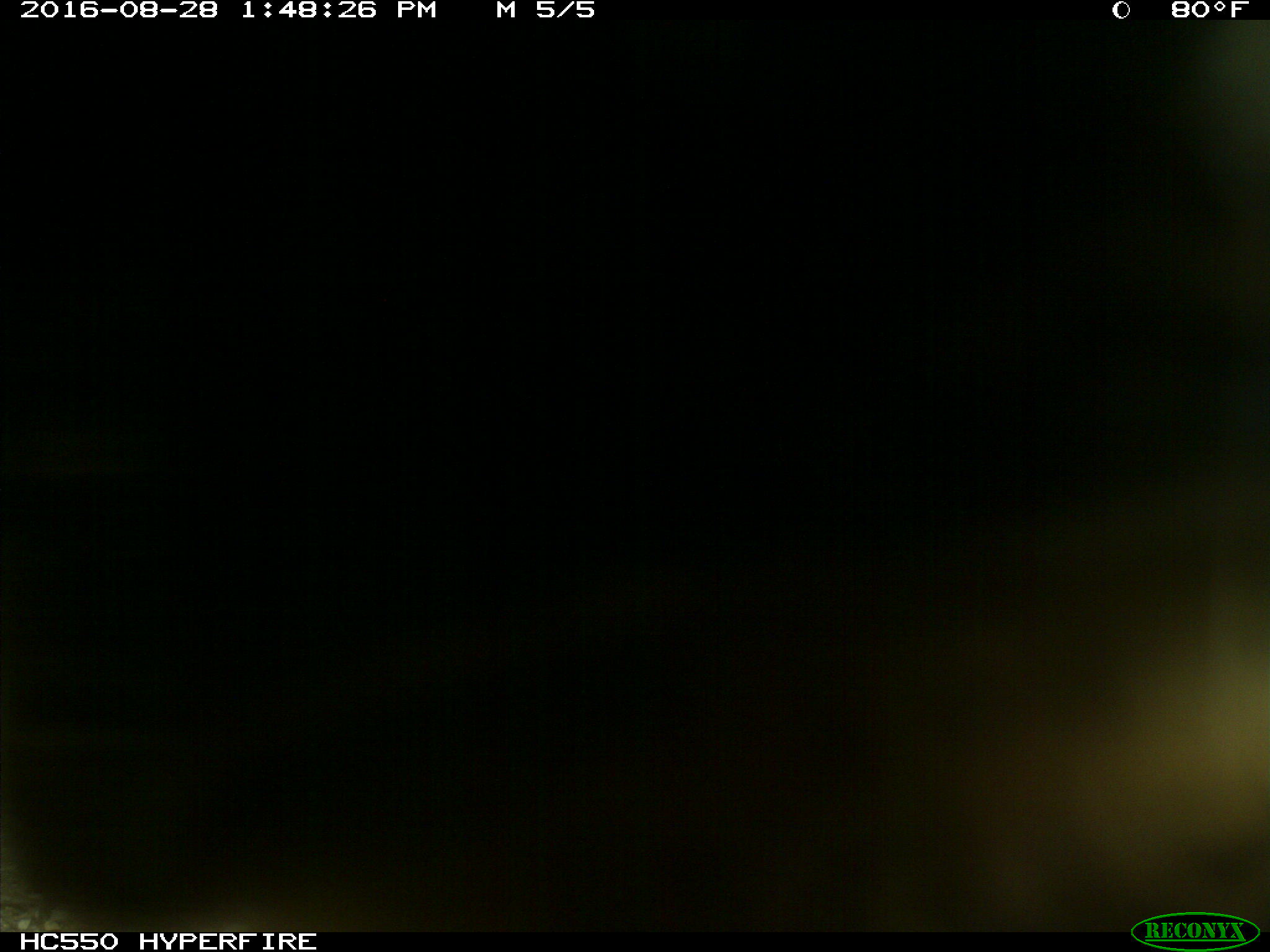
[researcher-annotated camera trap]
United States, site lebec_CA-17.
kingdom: Animalia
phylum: Chordata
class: Mammalia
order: Carnivora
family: Ursidae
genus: Ursus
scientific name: Ursus americanus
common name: american black bear